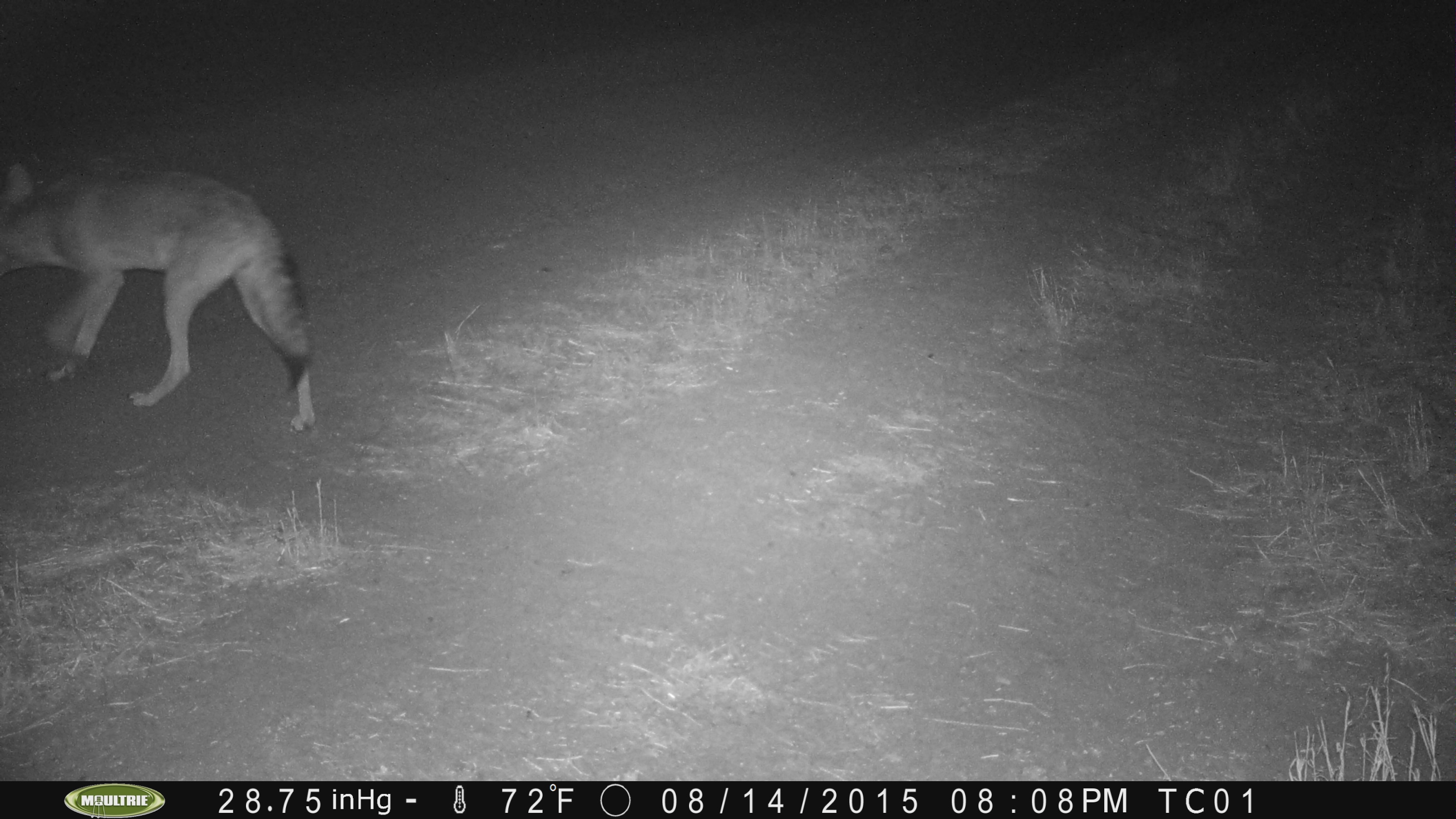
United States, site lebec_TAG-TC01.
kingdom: Animalia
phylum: Chordata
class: Mammalia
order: Carnivora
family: Canidae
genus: Canis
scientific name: Canis latrans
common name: coyote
Canis latrans (coyote).